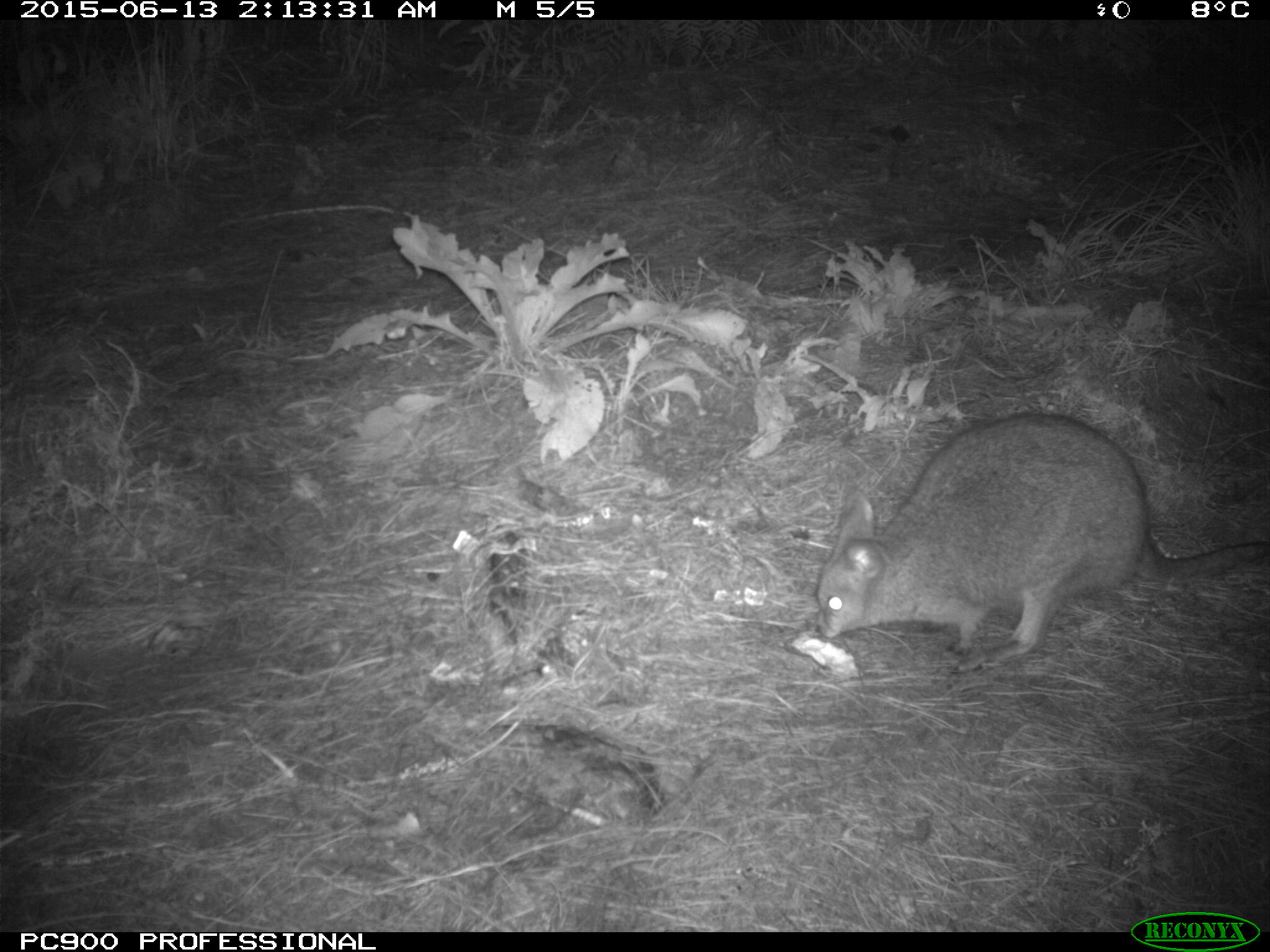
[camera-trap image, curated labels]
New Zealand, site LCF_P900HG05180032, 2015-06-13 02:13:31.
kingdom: Animalia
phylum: Chordata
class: Mammalia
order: Diprotodontia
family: Macropodidae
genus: Notamacropus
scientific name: Notamacropus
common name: wallaby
Wallaby (Notamacropus).